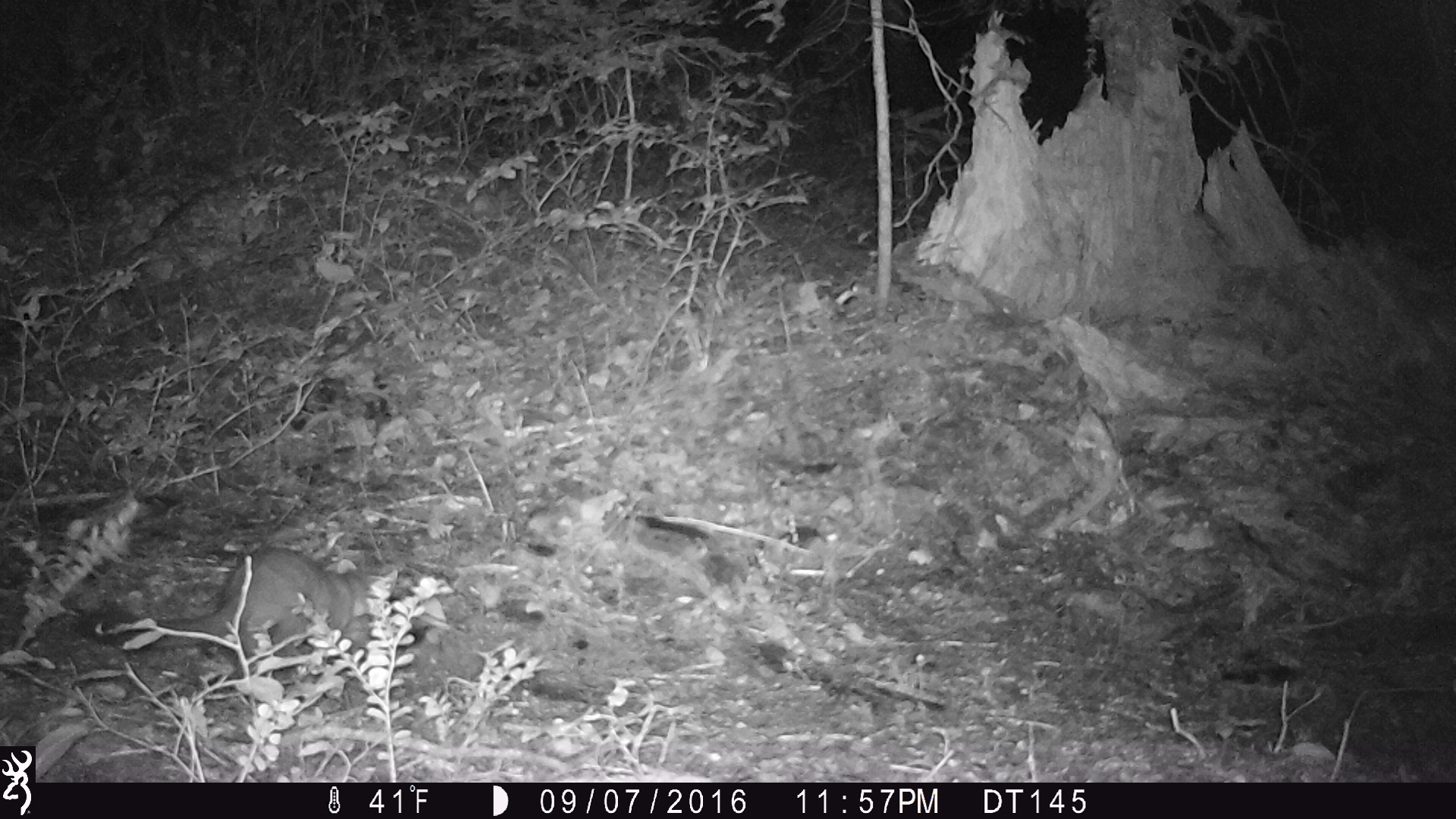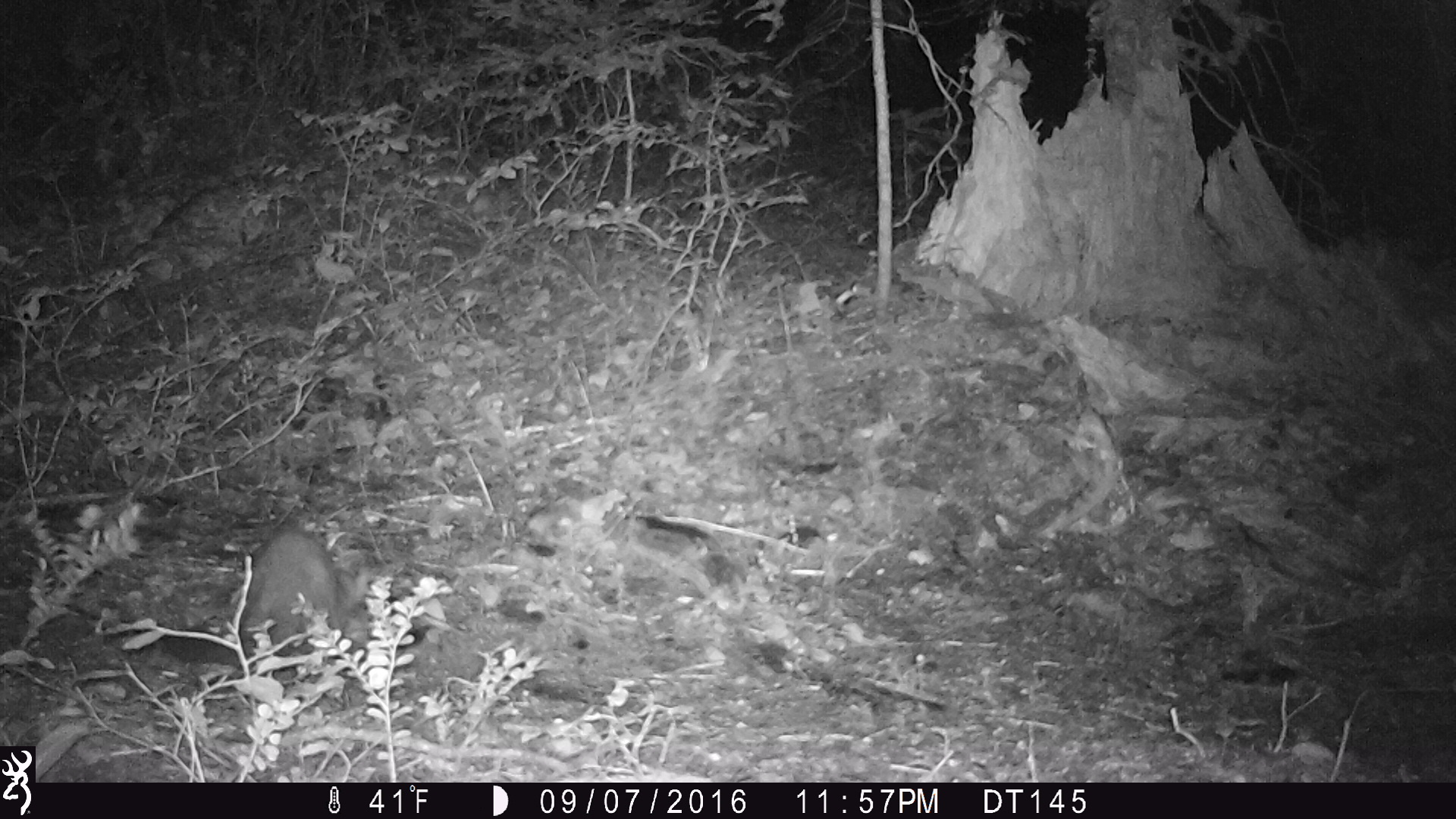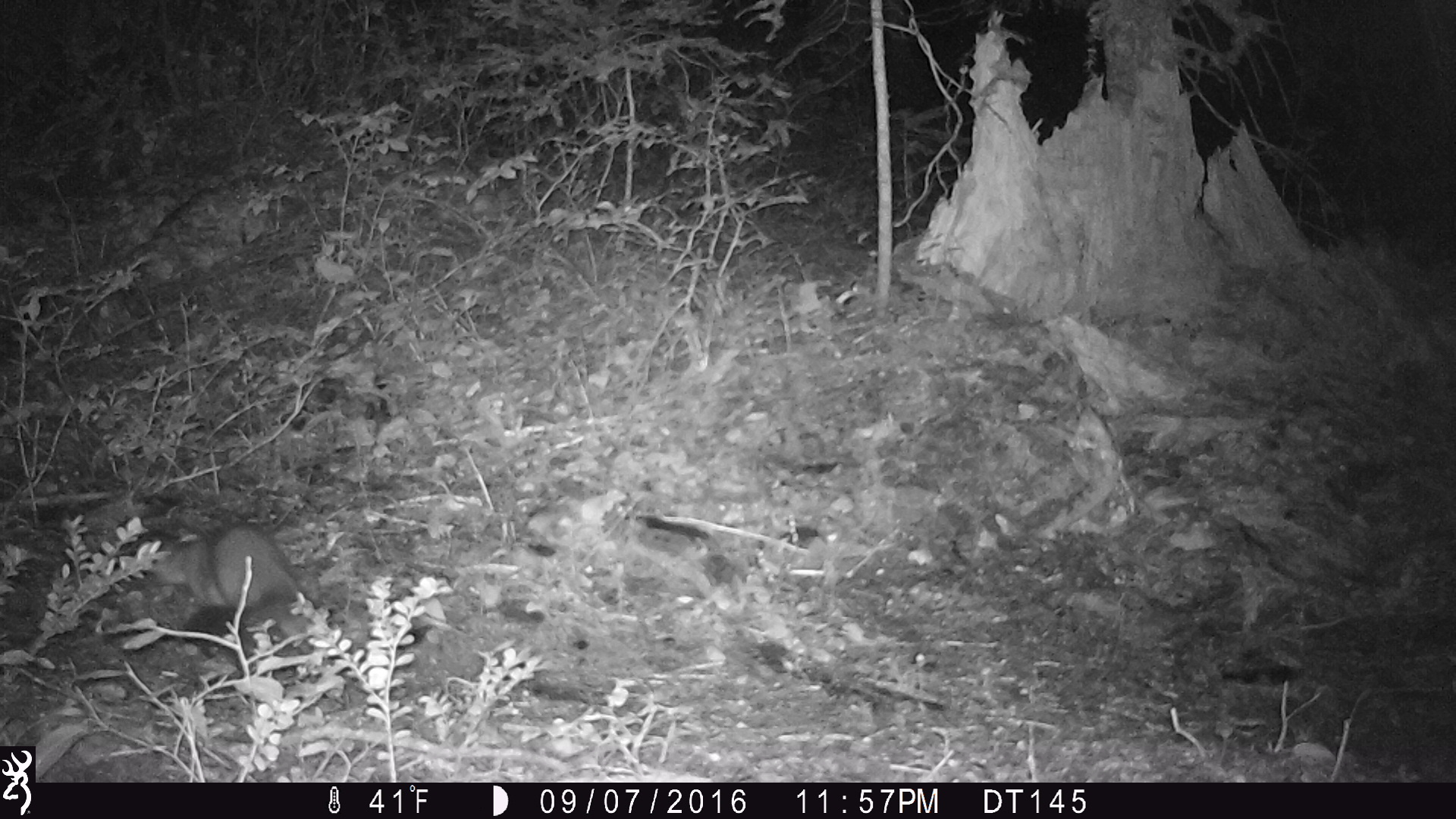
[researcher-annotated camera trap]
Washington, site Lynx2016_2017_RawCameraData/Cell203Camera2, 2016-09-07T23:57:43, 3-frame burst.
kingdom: Animalia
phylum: Chordata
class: Mammalia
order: Carnivora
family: Mustelidae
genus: Martes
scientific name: Martes americana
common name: american marten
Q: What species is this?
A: Martes americana (american marten).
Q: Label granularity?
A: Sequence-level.